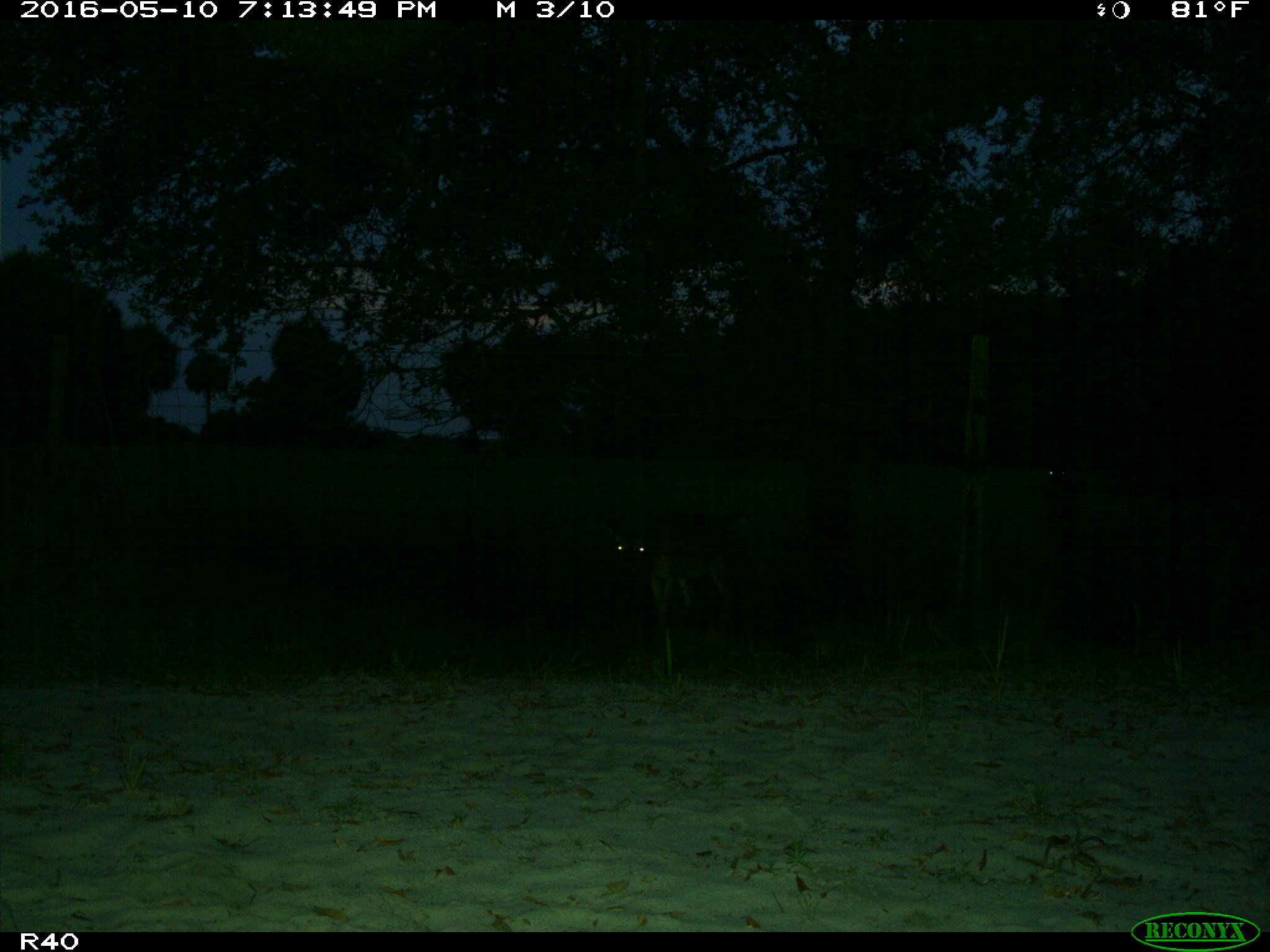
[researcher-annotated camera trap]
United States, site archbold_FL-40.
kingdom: Animalia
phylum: Chordata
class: Mammalia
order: Artiodactyla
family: Cervidae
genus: Odocoileus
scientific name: Odocoileus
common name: deer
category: unidentified deer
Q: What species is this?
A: Unidentified deer (deer) (Odocoileus).